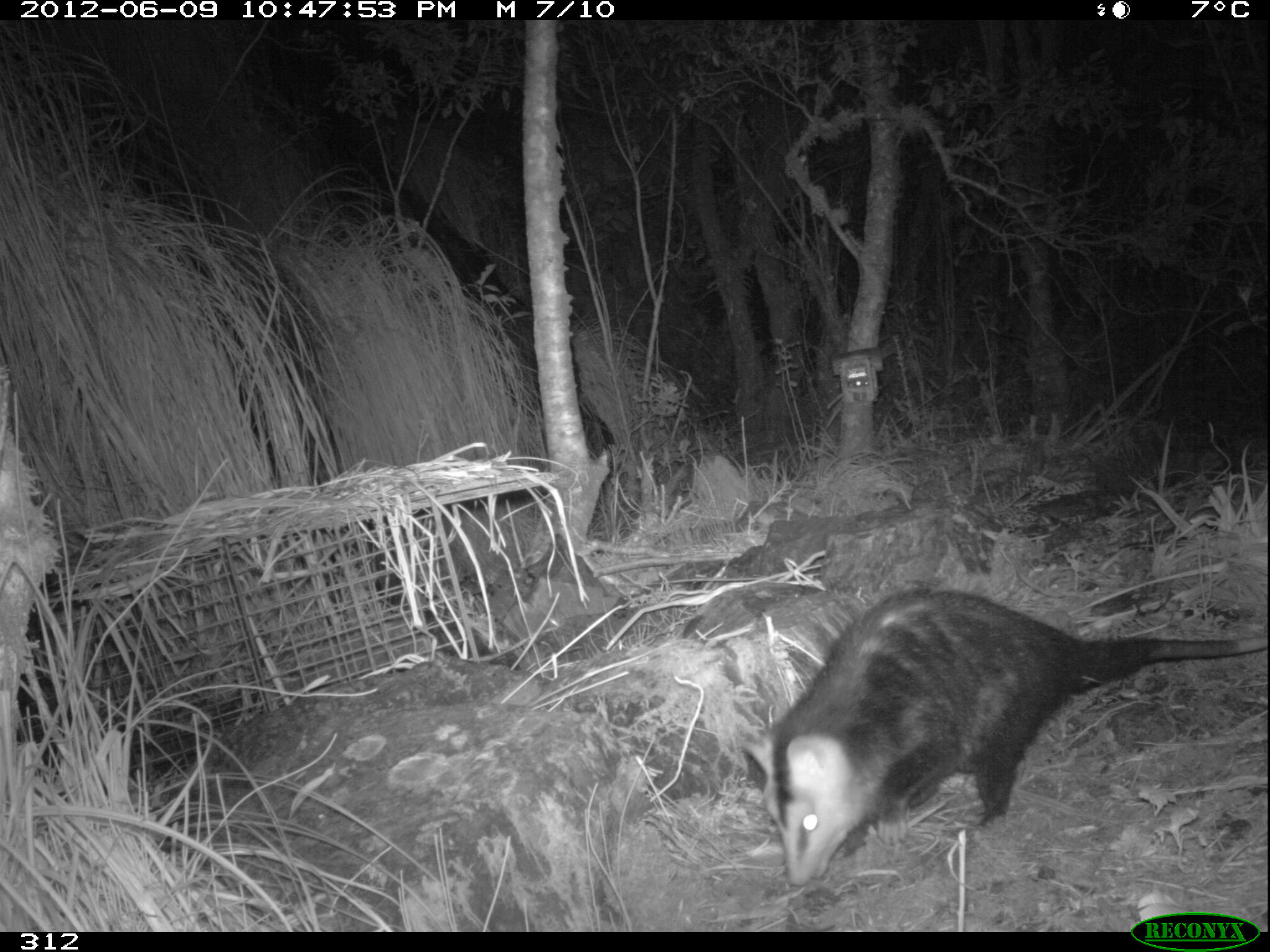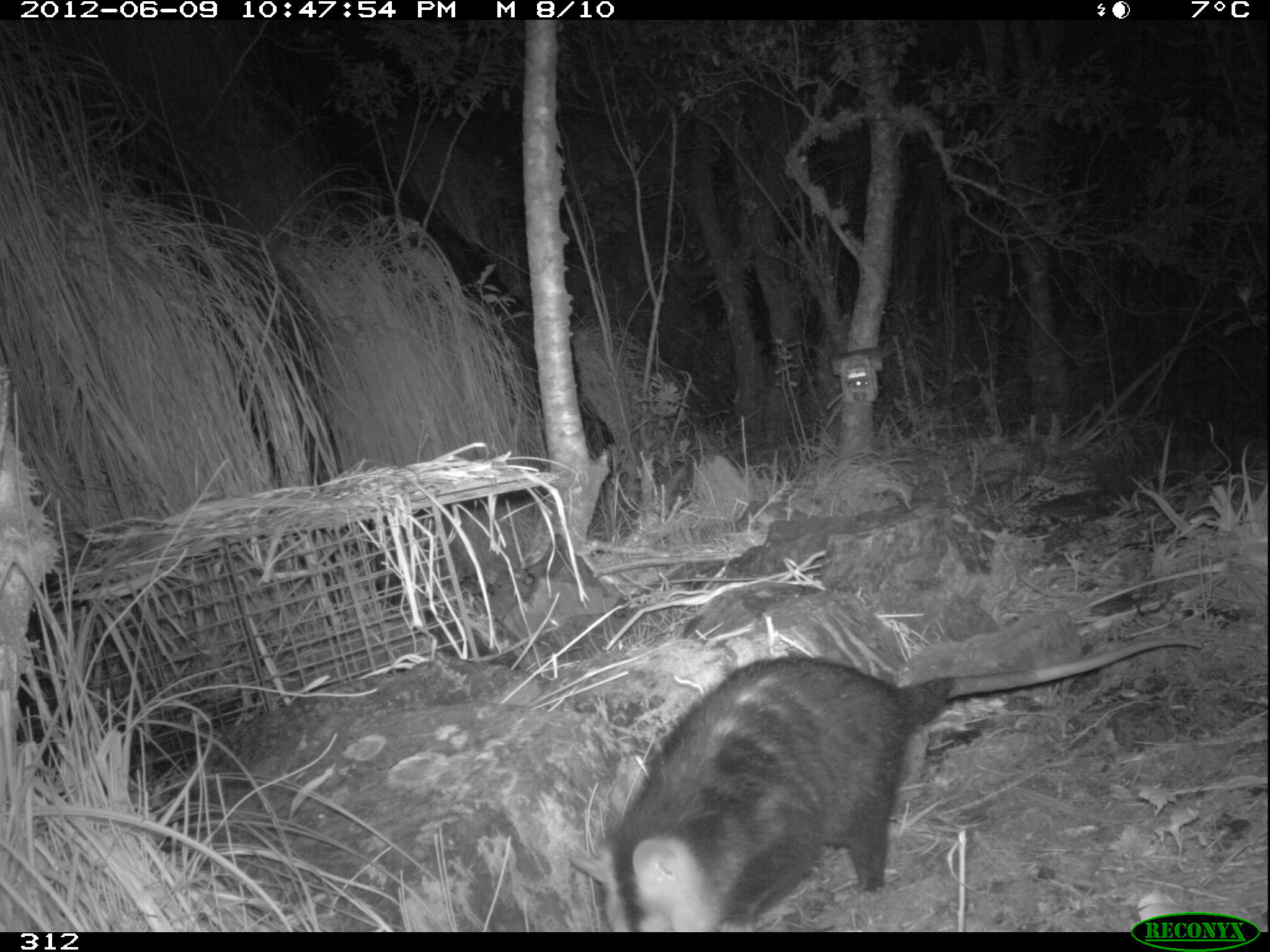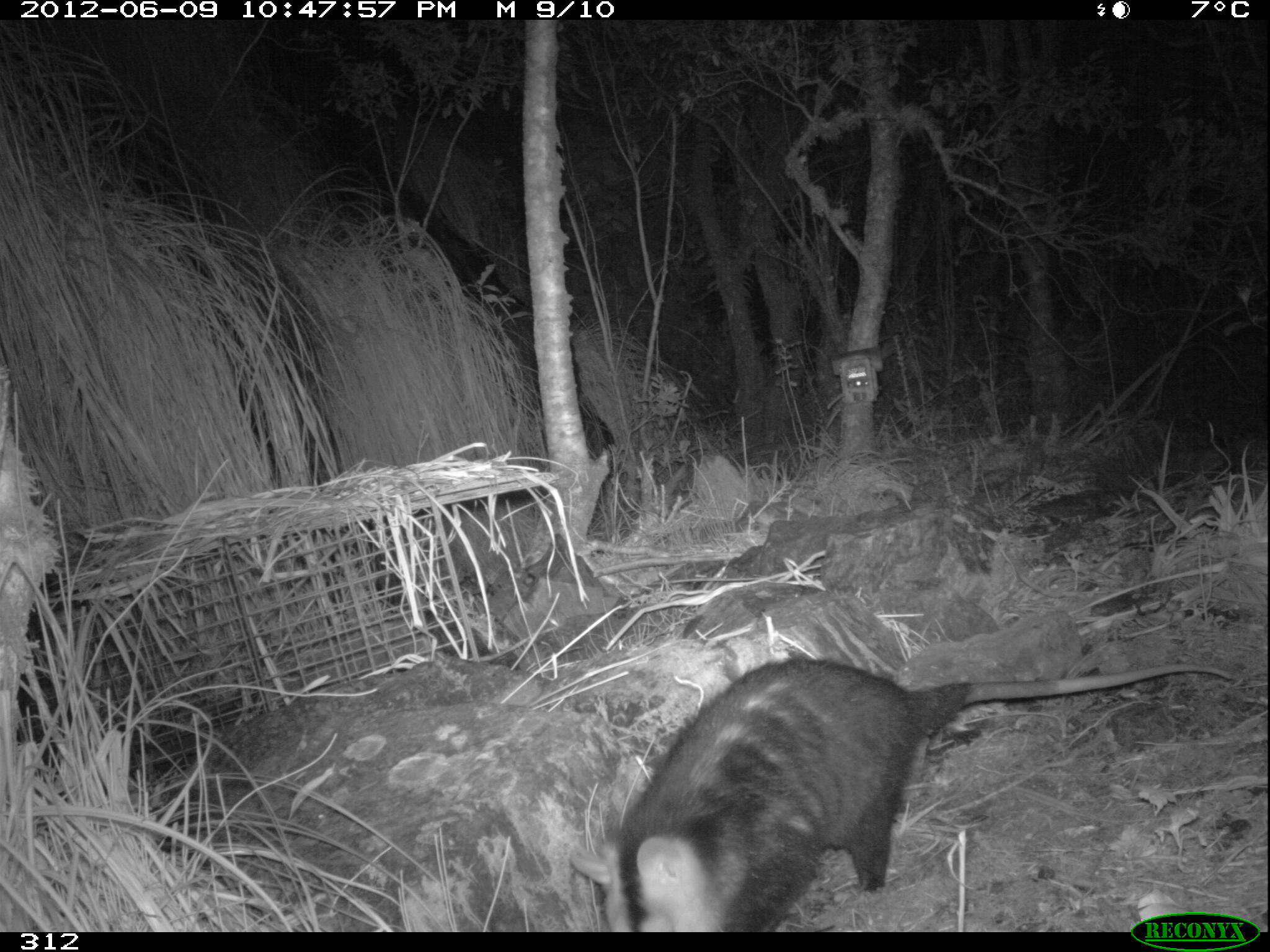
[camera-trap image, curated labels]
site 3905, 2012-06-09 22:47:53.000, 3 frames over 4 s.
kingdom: Animalia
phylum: Chordata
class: Mammalia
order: Didelphimorphia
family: Didelphidae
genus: Didelphis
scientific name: Didelphis pernigra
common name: andean white-eared opossum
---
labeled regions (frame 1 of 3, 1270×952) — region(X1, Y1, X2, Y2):
didelphis pernigra: region(738, 587, 1270, 887)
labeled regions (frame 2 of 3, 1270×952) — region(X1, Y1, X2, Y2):
didelphis pernigra: region(565, 636, 1203, 932)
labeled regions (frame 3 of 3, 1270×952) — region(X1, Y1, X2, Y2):
didelphis pernigra: region(564, 656, 1234, 932)